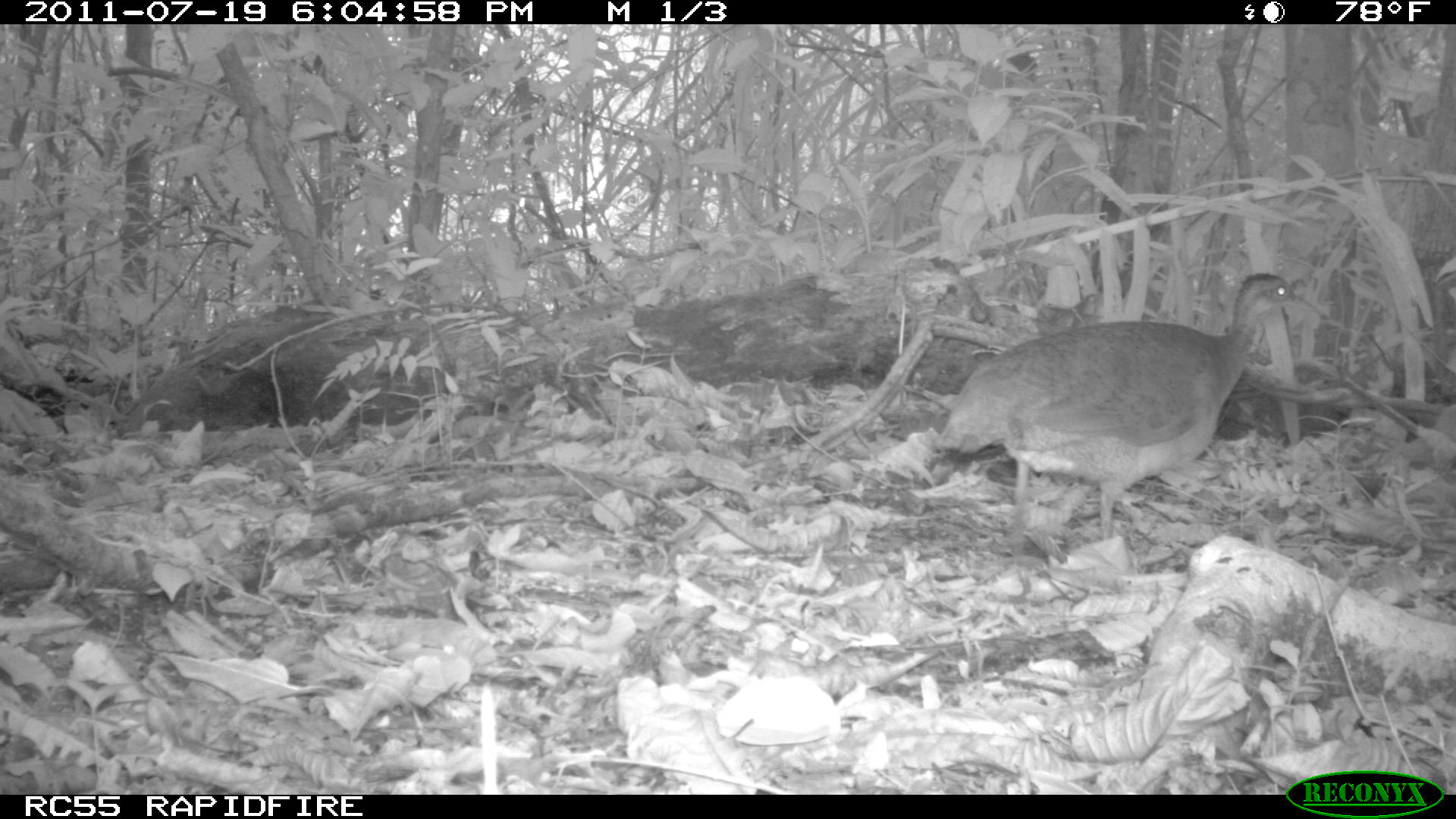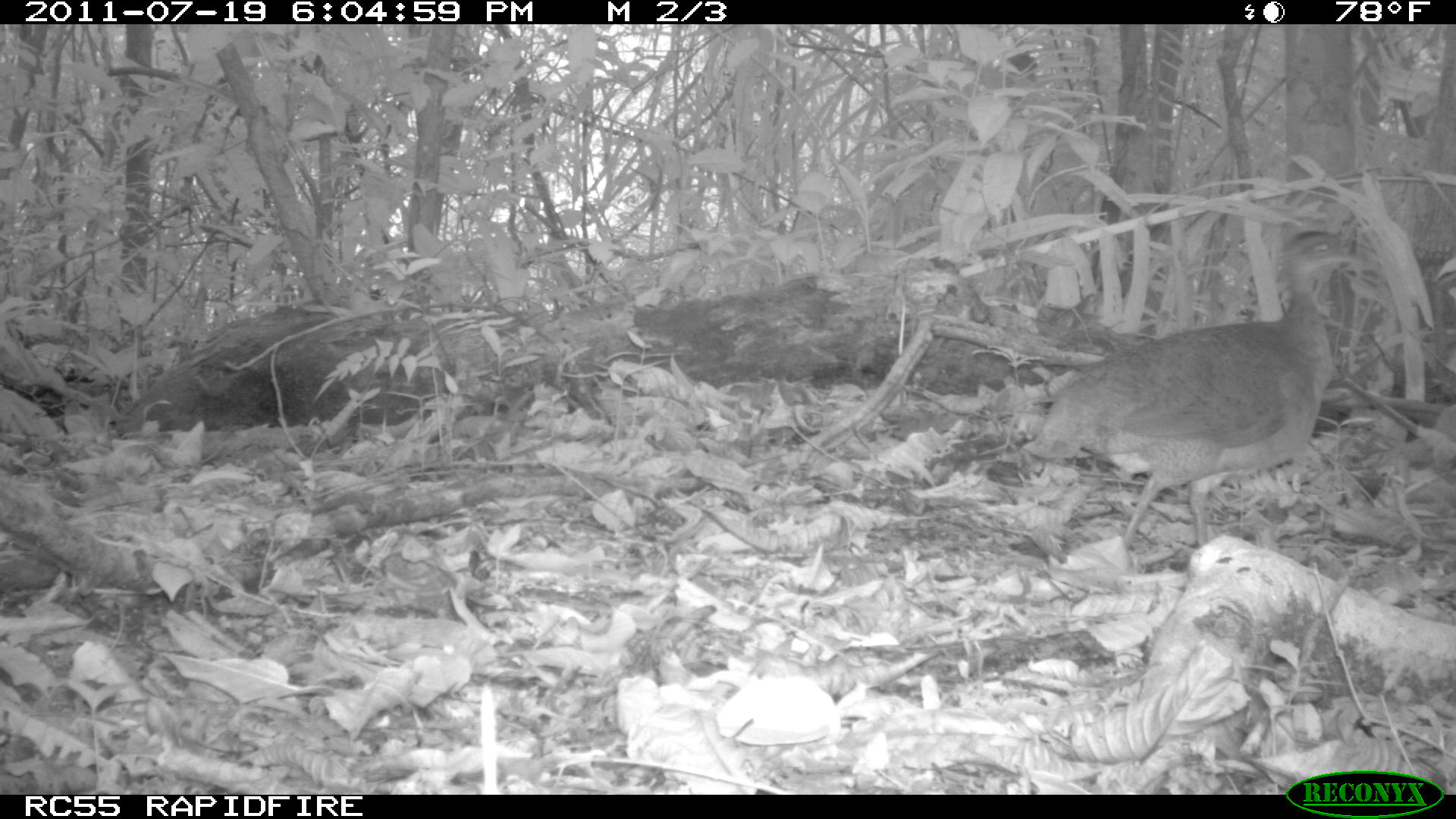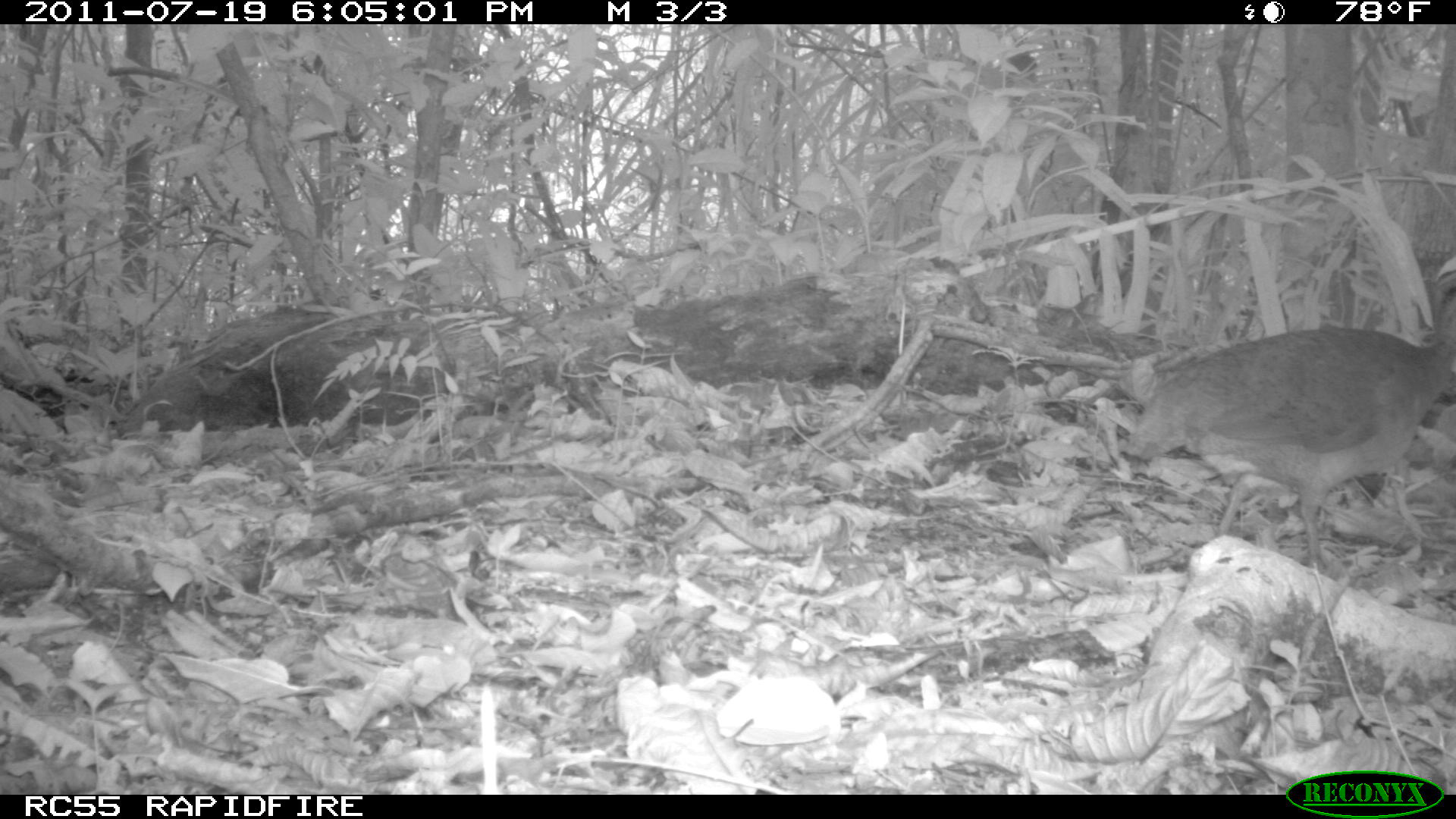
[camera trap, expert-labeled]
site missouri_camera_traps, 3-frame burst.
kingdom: Animalia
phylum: Chordata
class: Aves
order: Tinamiformes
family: Tinamidae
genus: Tinamus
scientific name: Tinamus major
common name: great tinamou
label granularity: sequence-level